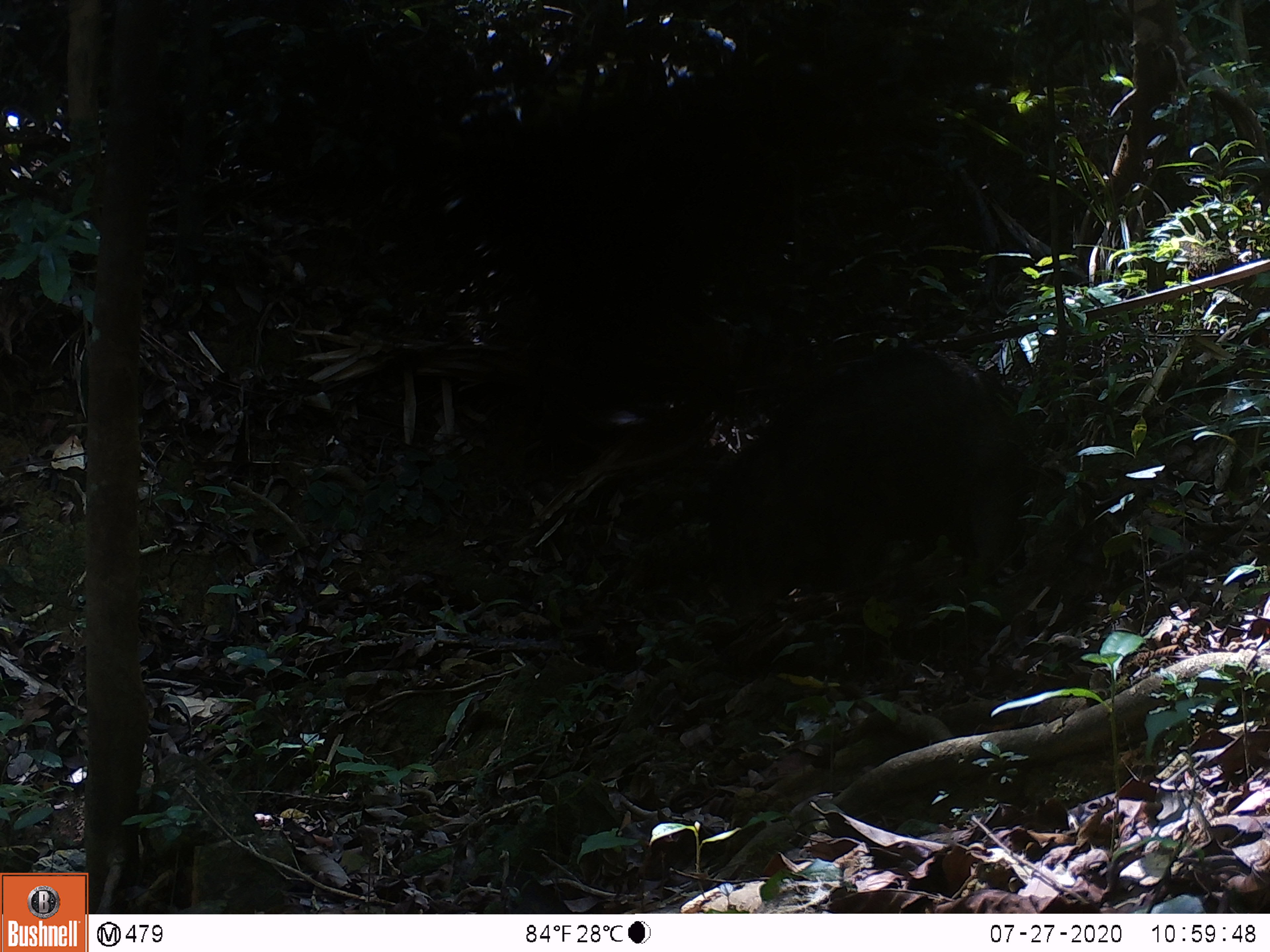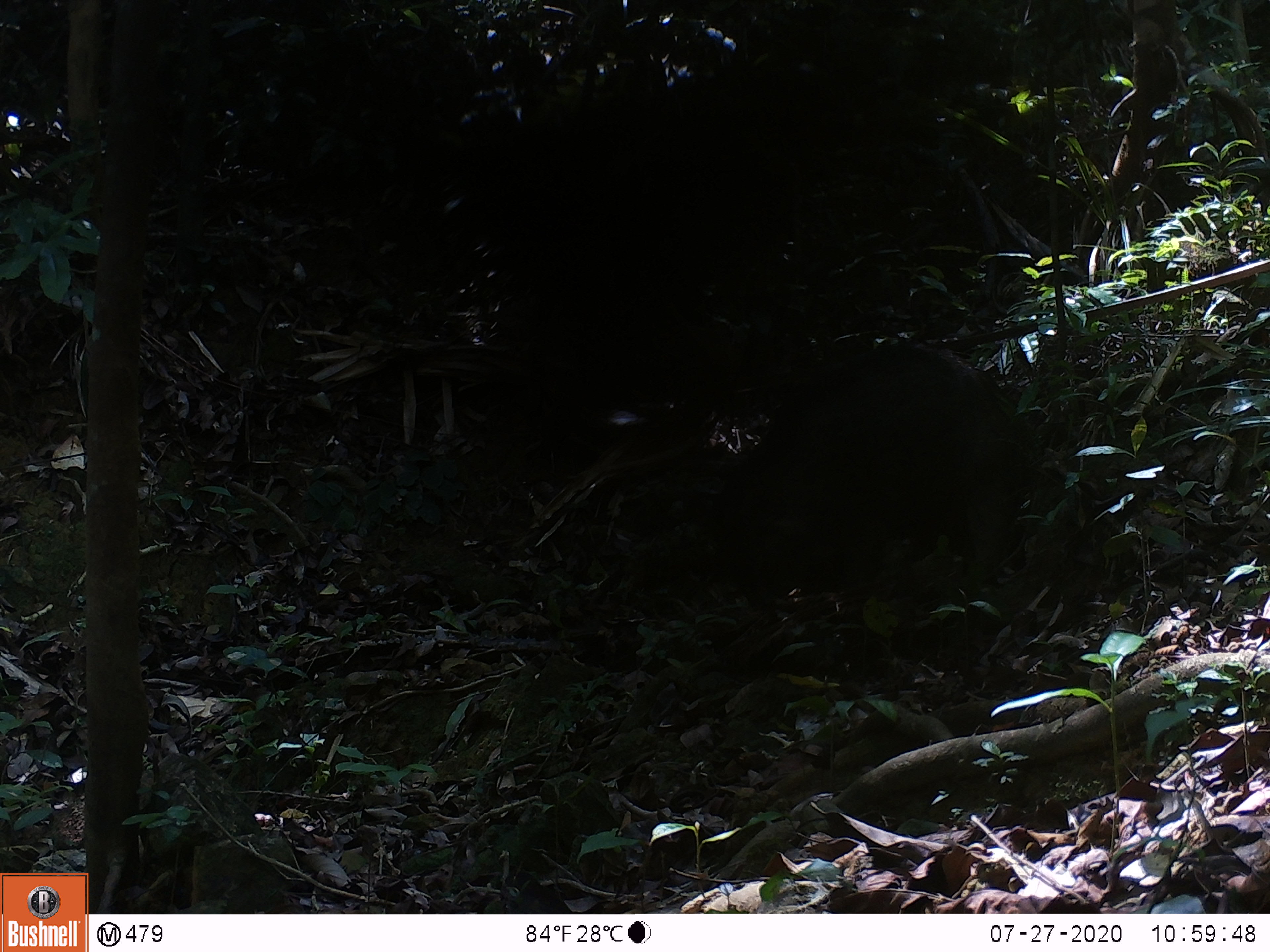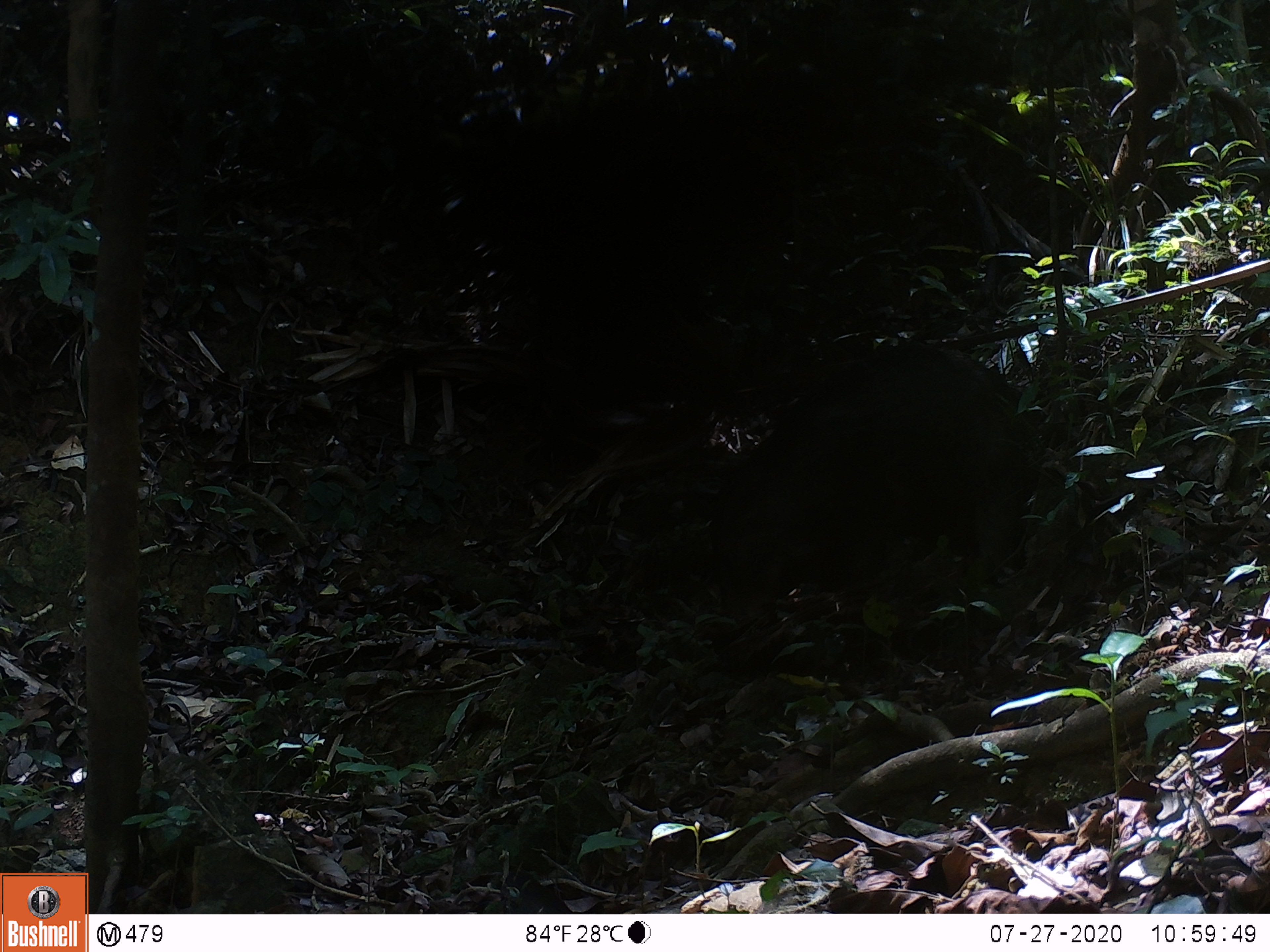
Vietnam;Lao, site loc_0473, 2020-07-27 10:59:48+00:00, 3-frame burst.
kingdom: Animalia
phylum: Chordata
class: Mammalia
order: Artiodactyla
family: Suidae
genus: Sus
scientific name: Sus scrofa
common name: eurasian wild pig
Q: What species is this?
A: Eurasian wild pig (Sus scrofa).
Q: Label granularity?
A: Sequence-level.